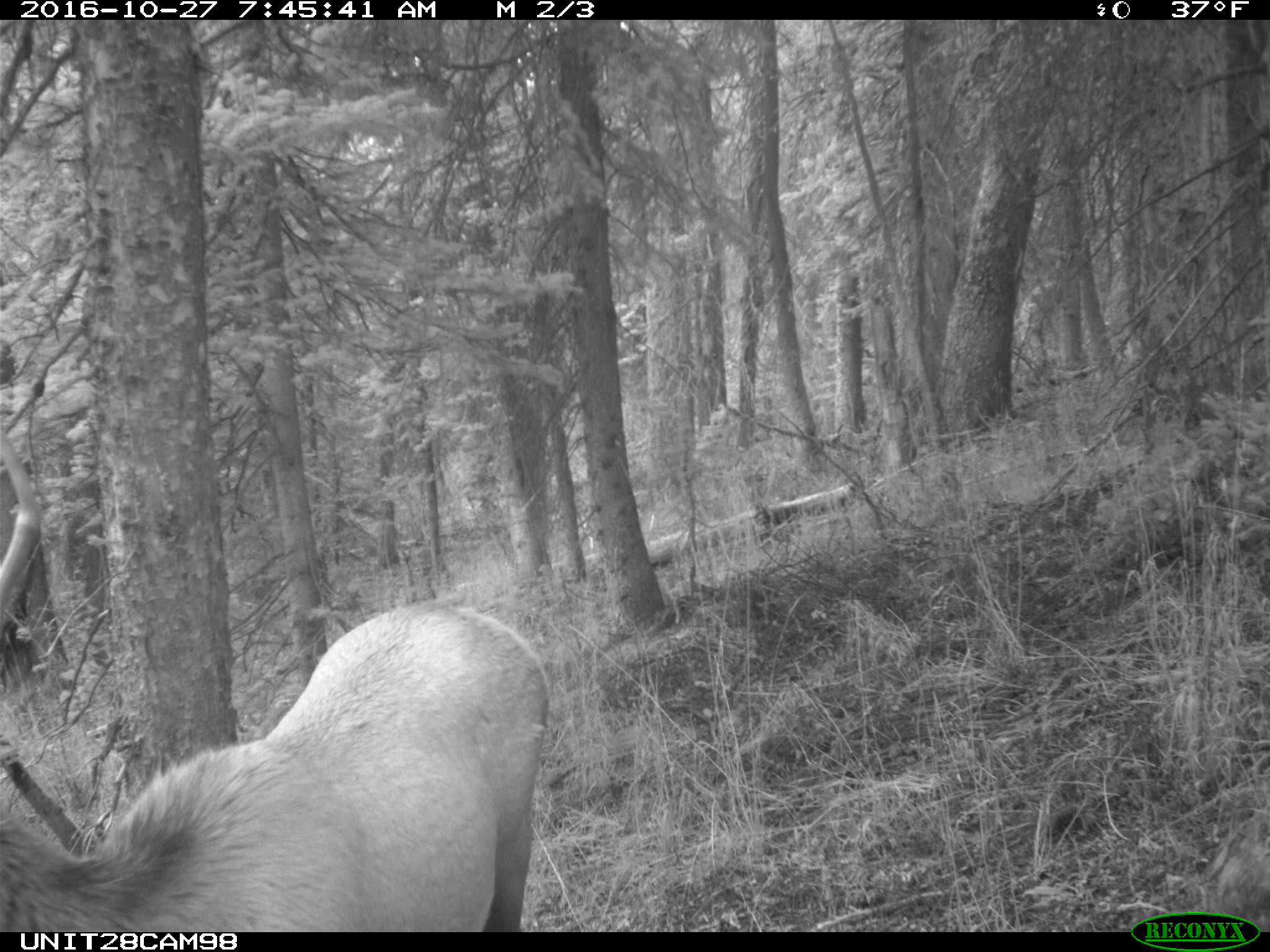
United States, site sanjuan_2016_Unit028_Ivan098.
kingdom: Animalia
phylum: Chordata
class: Mammalia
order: Artiodactyla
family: Cervidae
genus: Cervus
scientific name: Cervus elaphus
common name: red deer